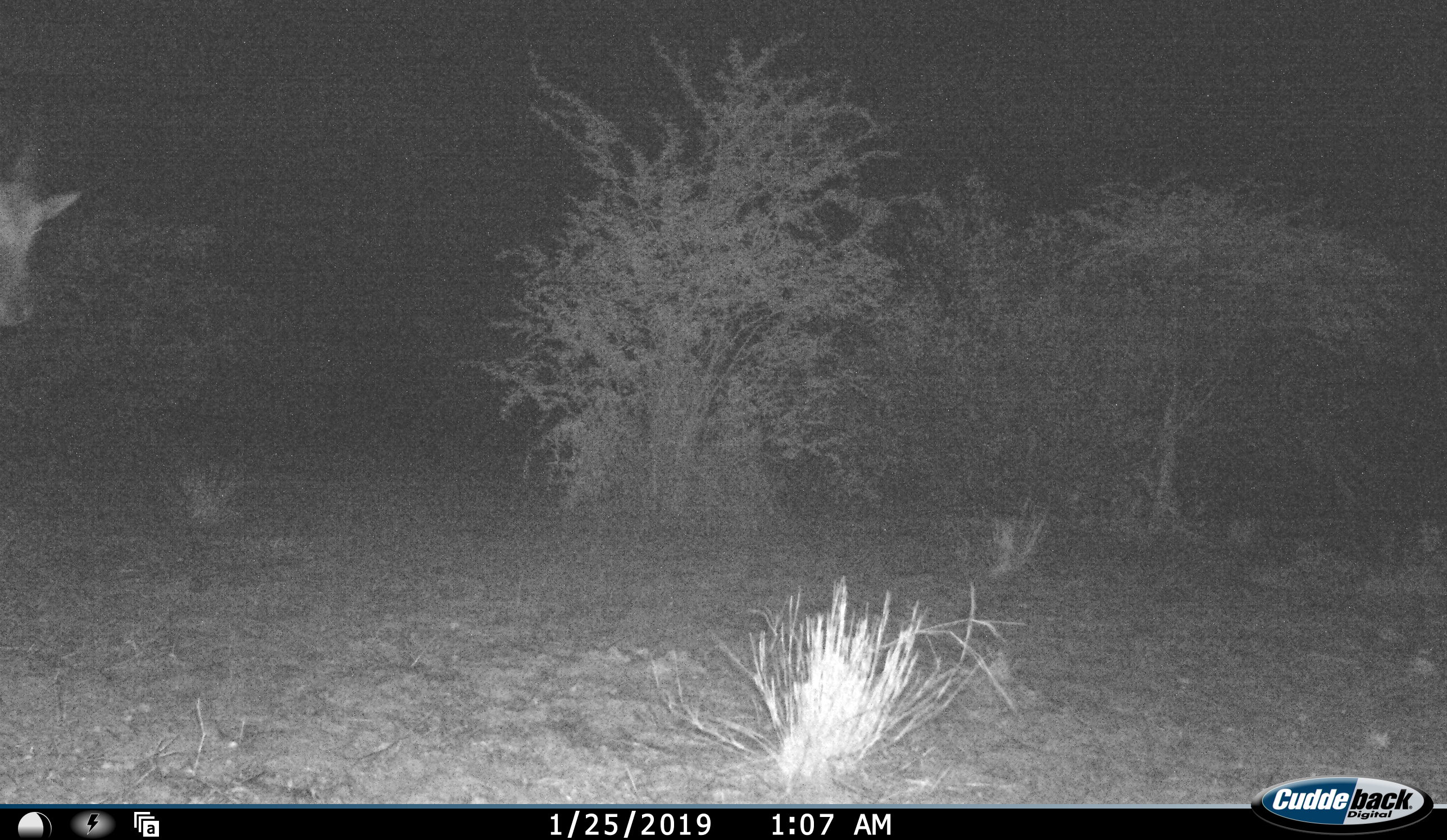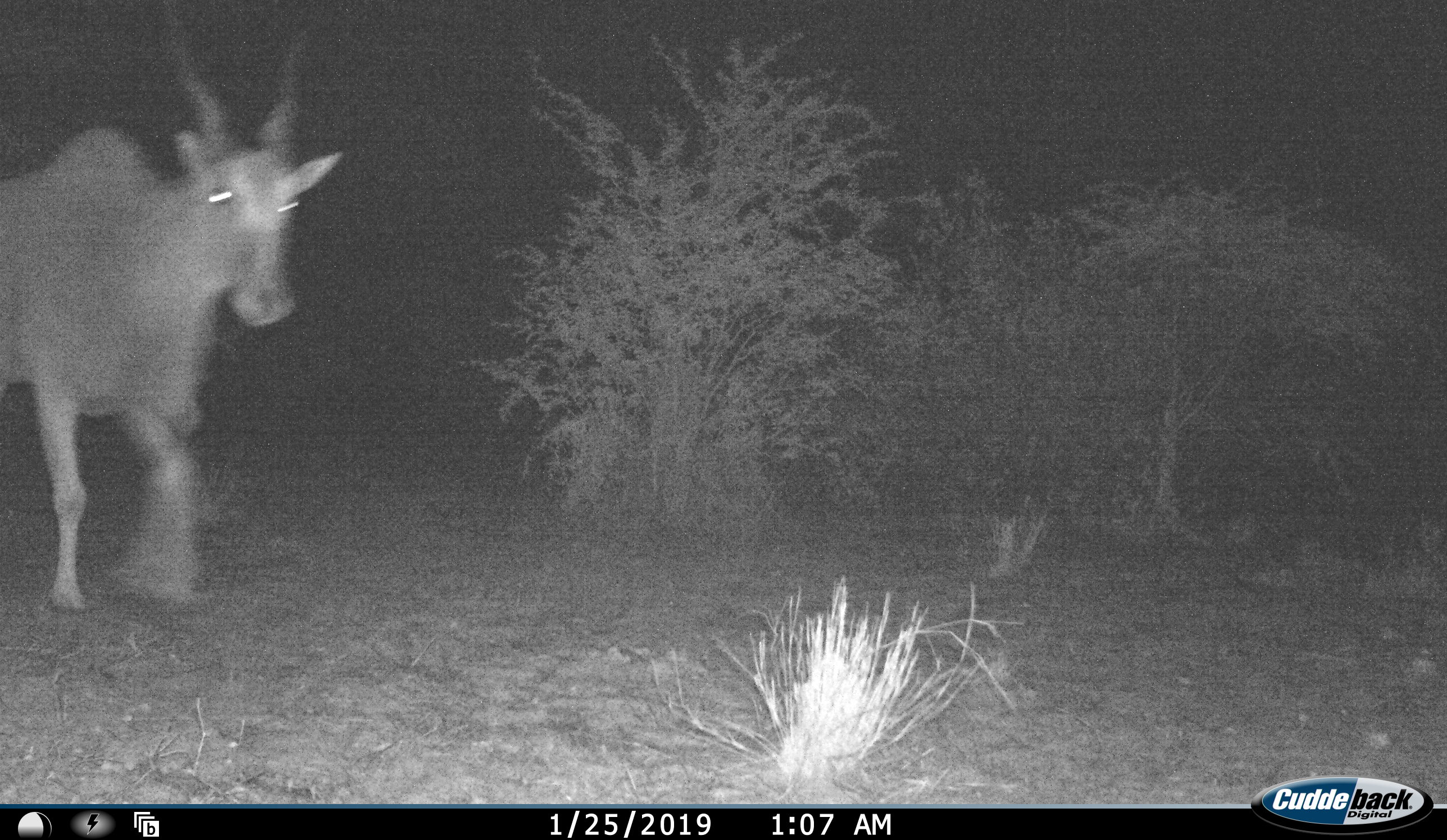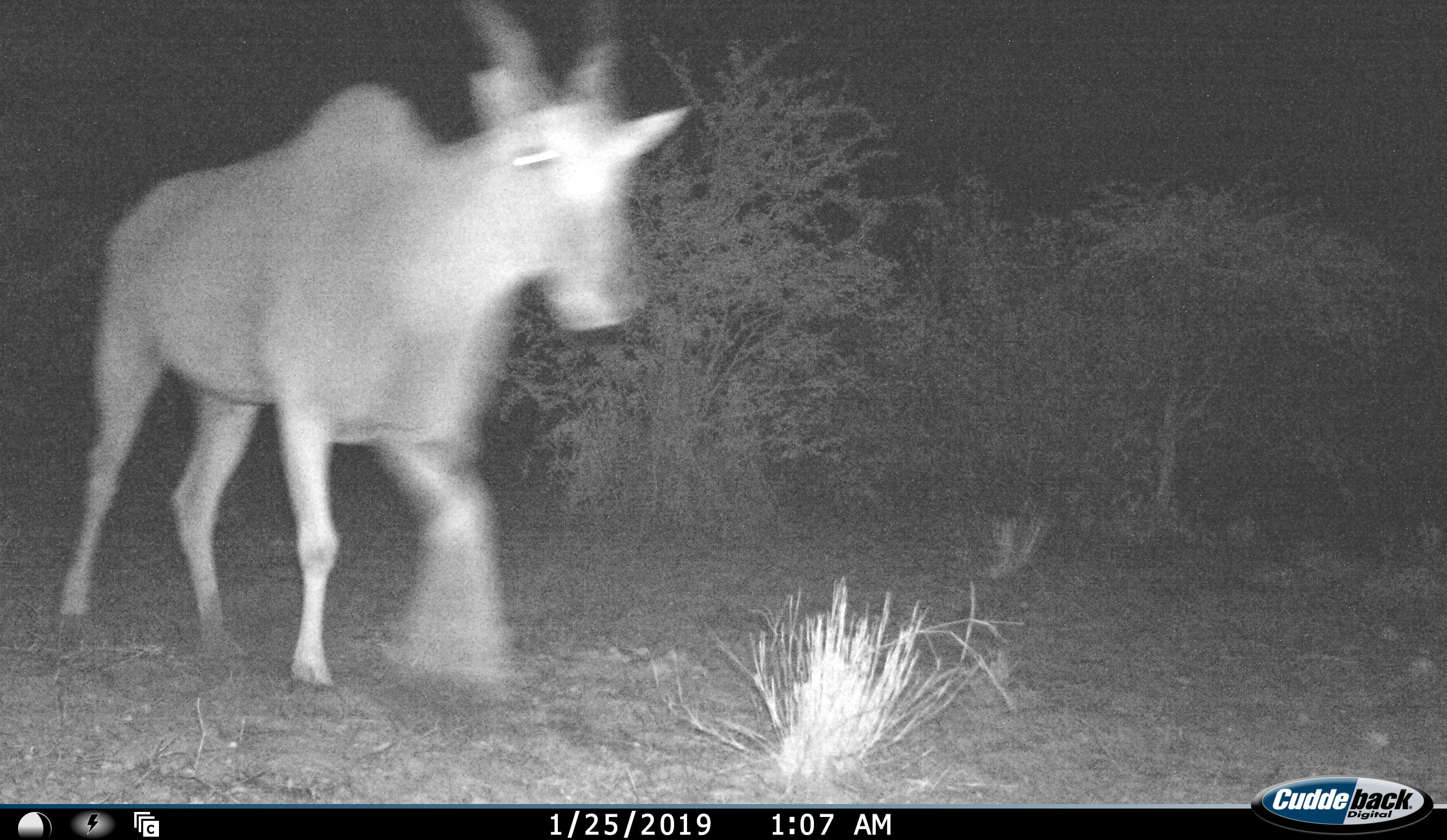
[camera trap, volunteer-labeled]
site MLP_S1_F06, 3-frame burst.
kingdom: Animalia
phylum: Chordata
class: Mammalia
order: Artiodactyla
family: Bovidae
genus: Tragelaphus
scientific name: Tragelaphus oryx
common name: eland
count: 1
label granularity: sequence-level